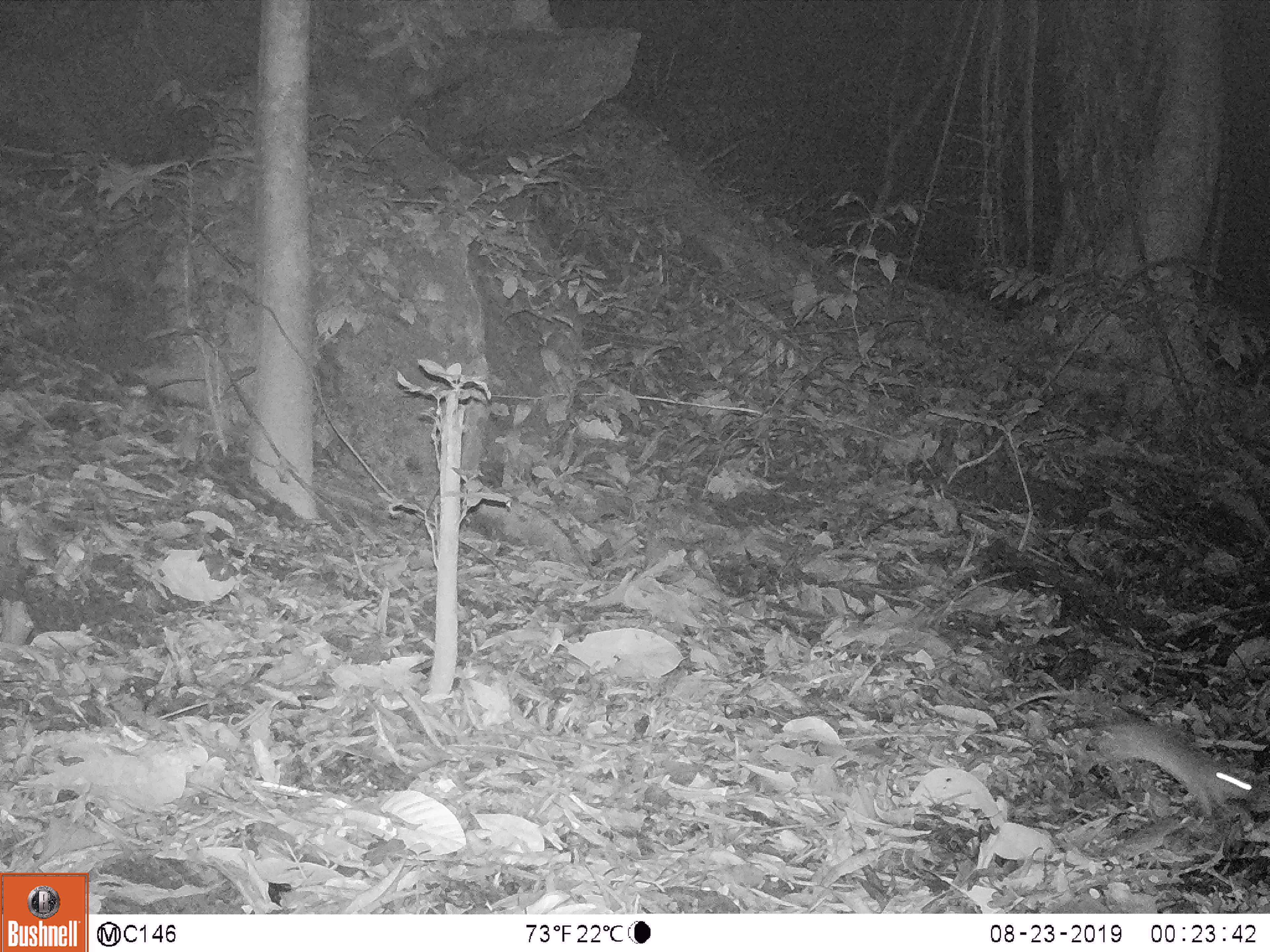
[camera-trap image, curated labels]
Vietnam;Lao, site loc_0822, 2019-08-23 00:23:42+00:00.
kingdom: Animalia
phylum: Chordata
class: Mammalia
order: Rodentia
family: Muridae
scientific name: Muridae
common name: old-world mice and rats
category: unidentified murid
Unidentified murid (old-world mice and rats) (Muridae). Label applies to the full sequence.